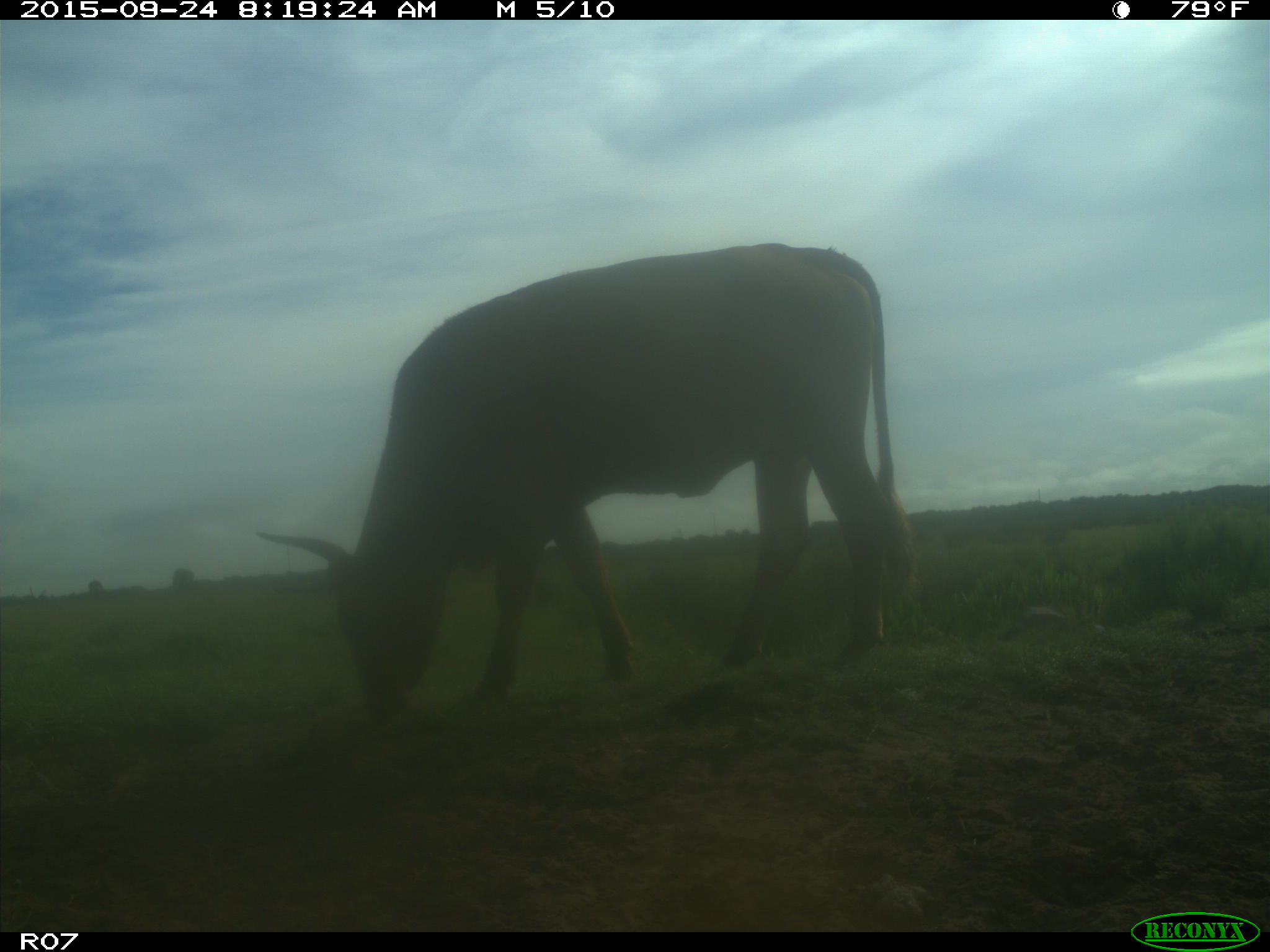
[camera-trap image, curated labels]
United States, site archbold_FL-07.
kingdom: Animalia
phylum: Chordata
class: Mammalia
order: Artiodactyla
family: Bovidae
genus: Bos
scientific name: Bos taurus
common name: domestic cow